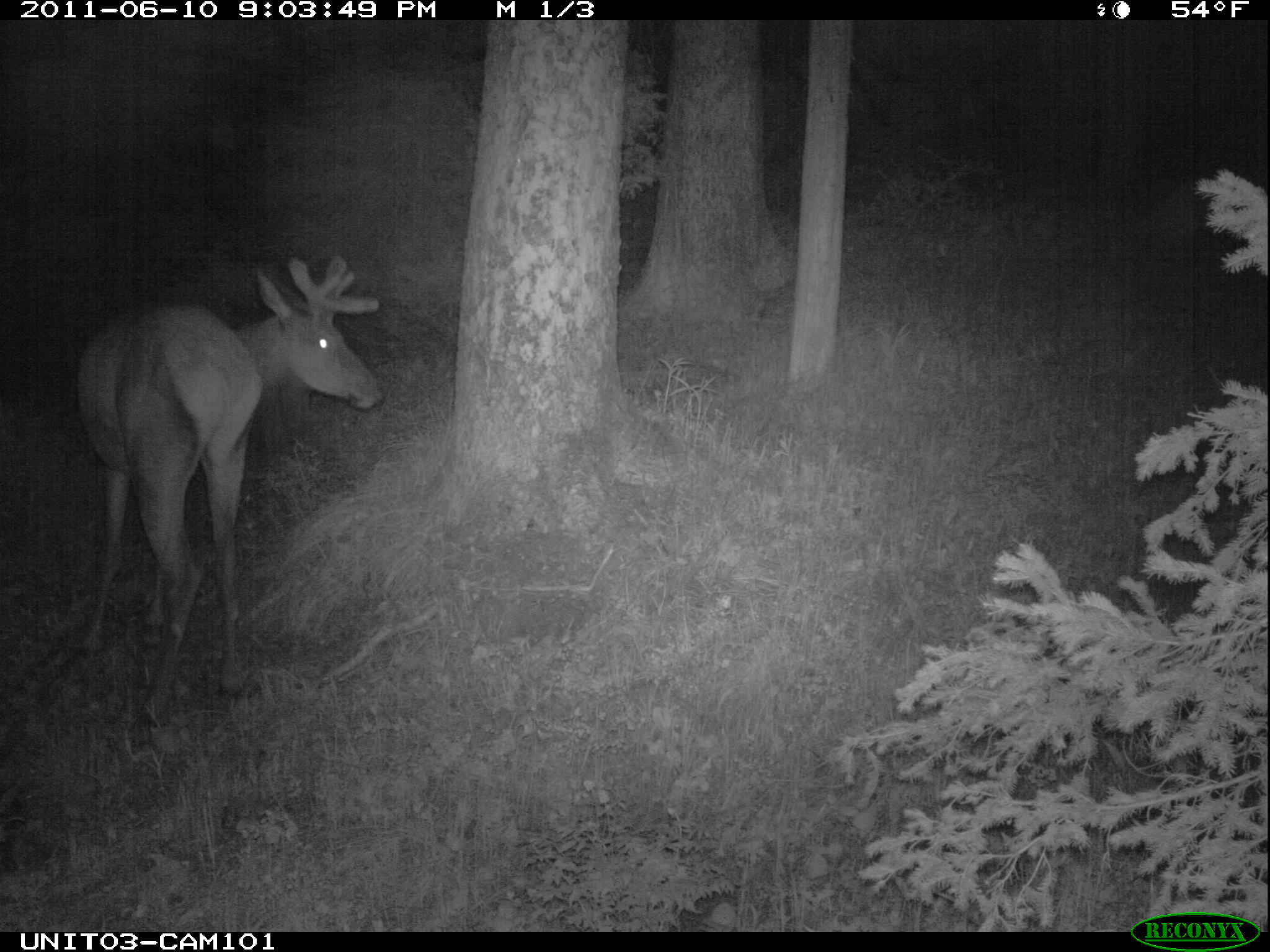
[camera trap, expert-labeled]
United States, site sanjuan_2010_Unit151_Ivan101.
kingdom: Animalia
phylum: Chordata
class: Mammalia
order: Artiodactyla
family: Cervidae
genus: Cervus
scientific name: Cervus elaphus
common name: red deer